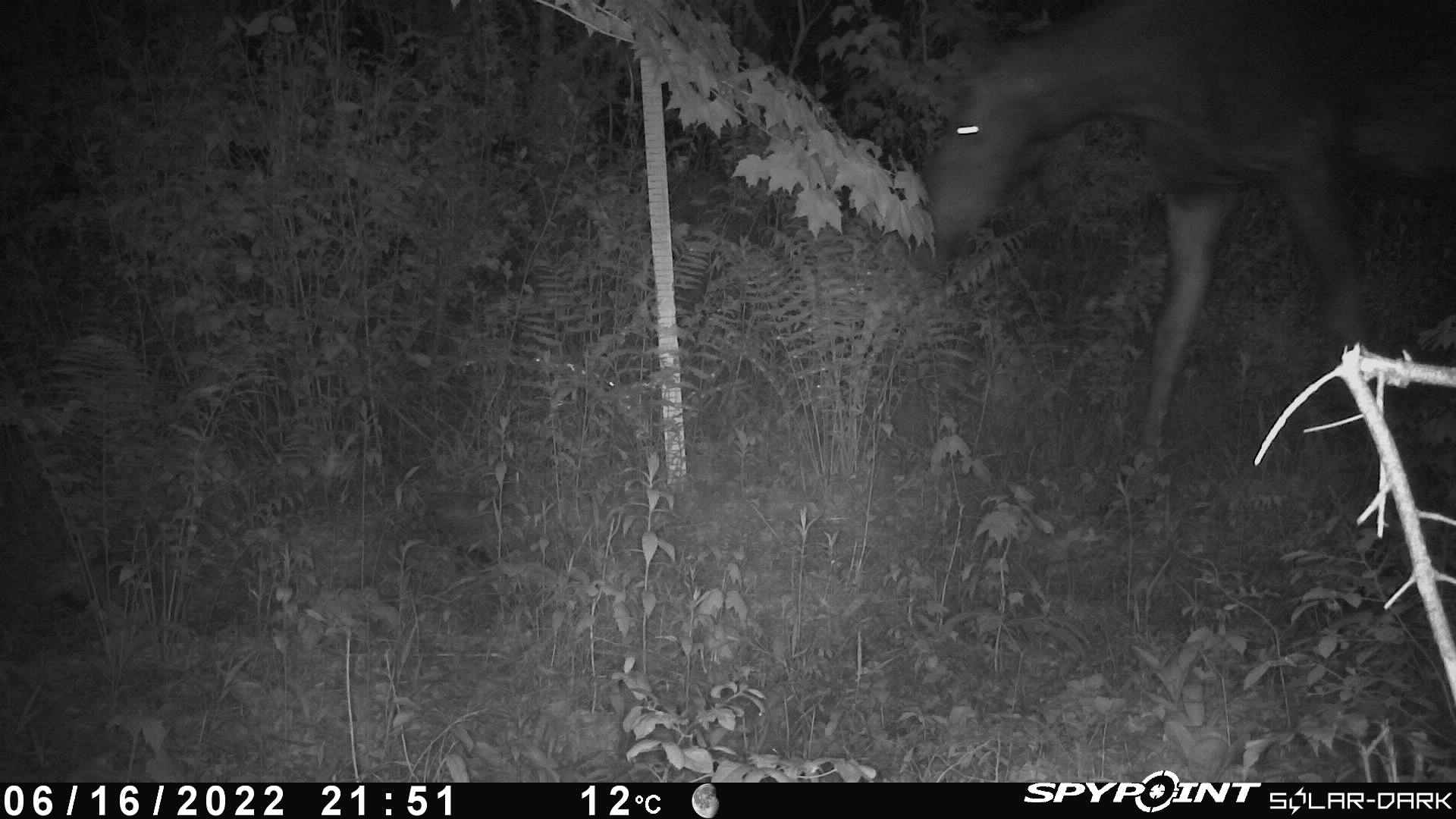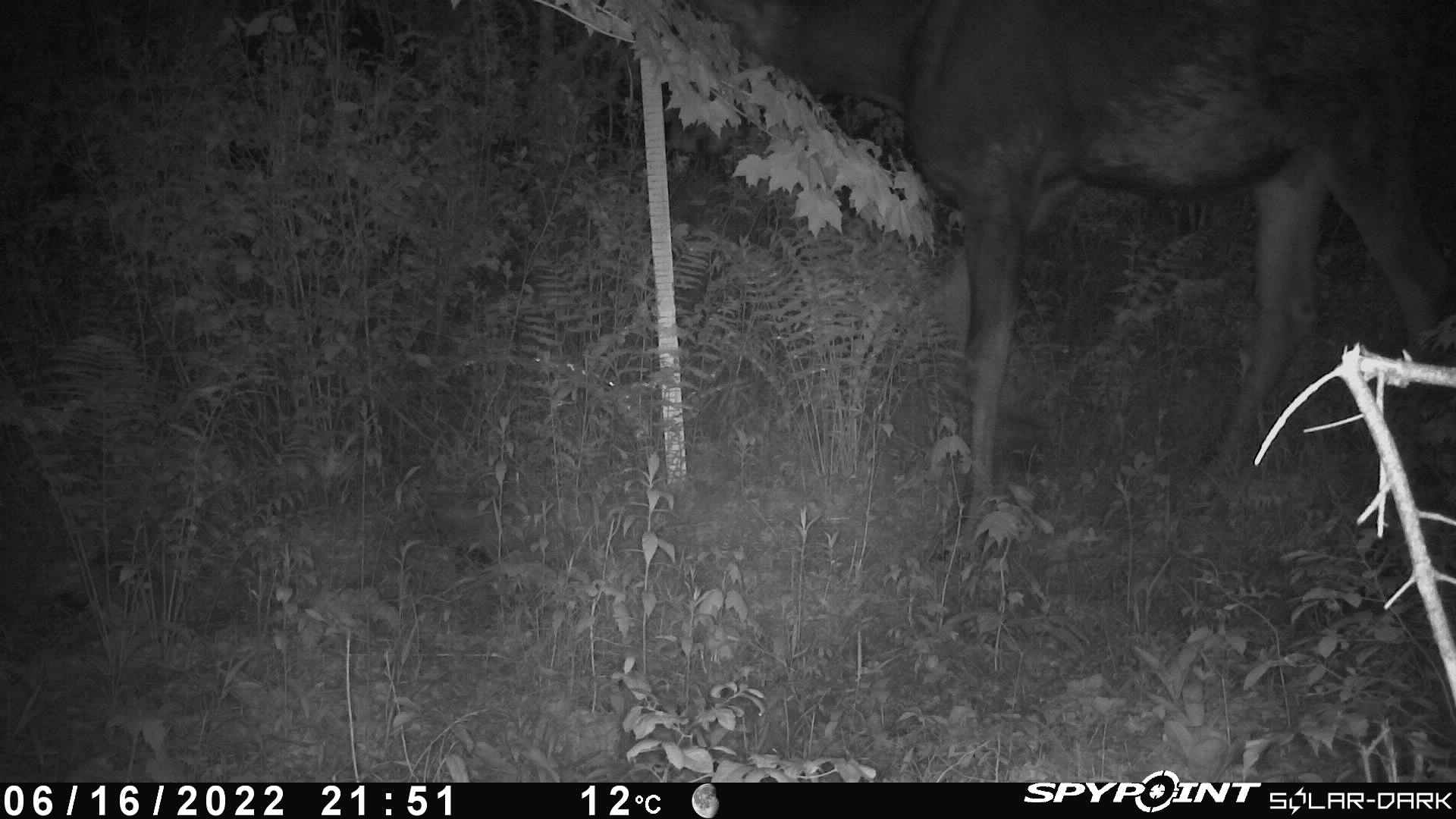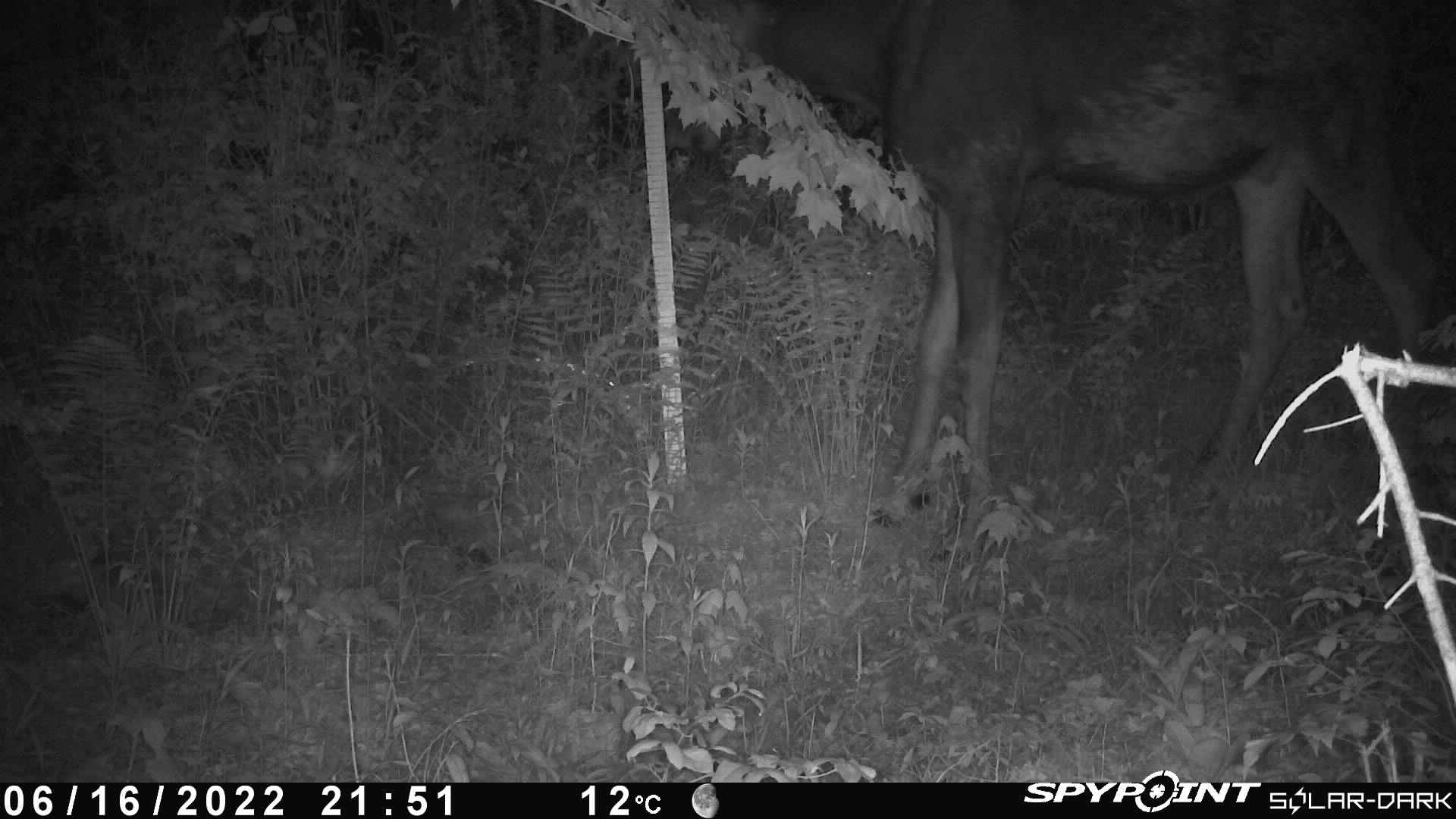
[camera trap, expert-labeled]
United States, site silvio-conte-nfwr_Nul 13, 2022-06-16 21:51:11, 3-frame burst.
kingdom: Animalia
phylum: Chordata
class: Mammalia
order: Artiodactyla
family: Cervidae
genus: Alces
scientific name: Alces alces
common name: moose